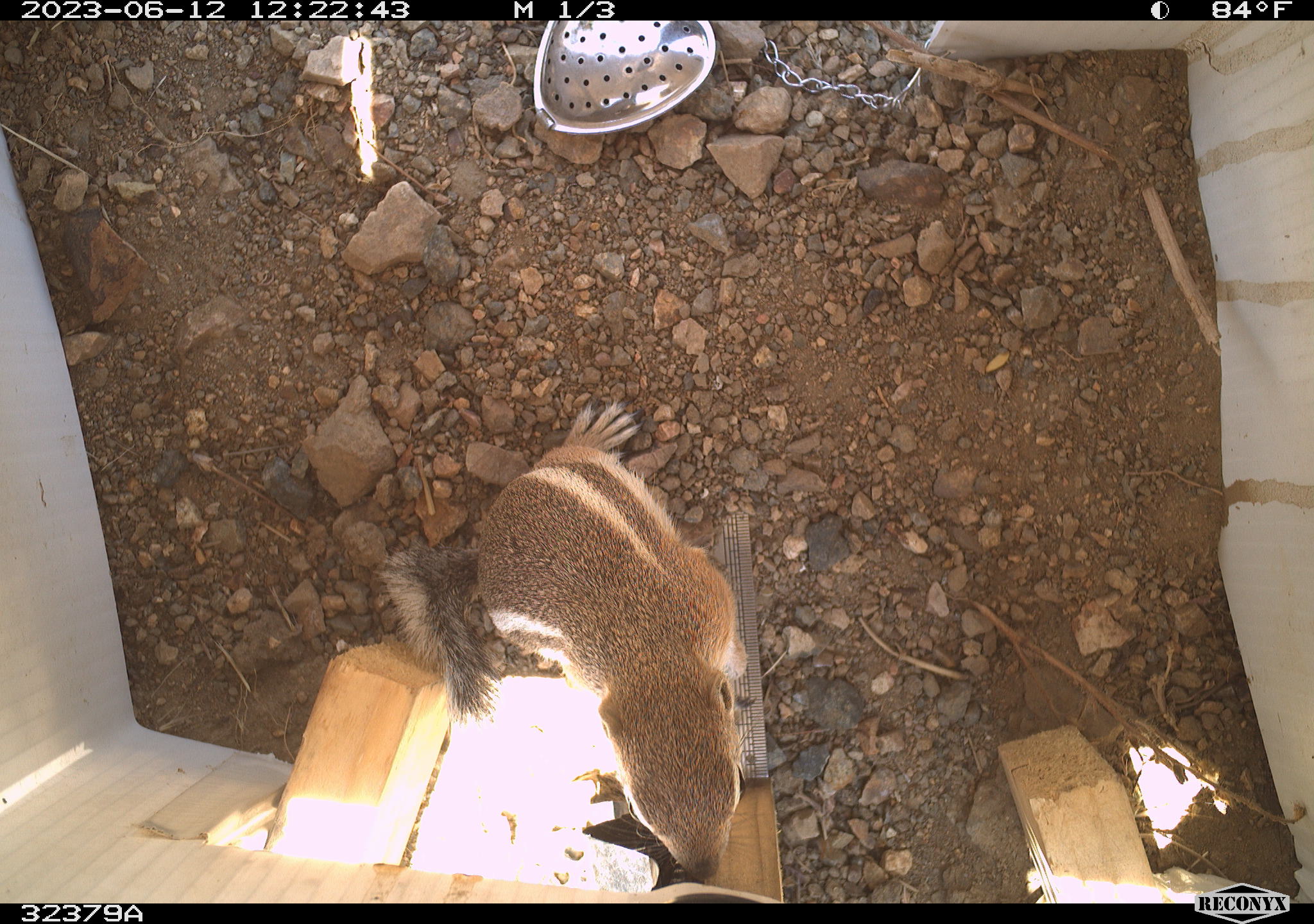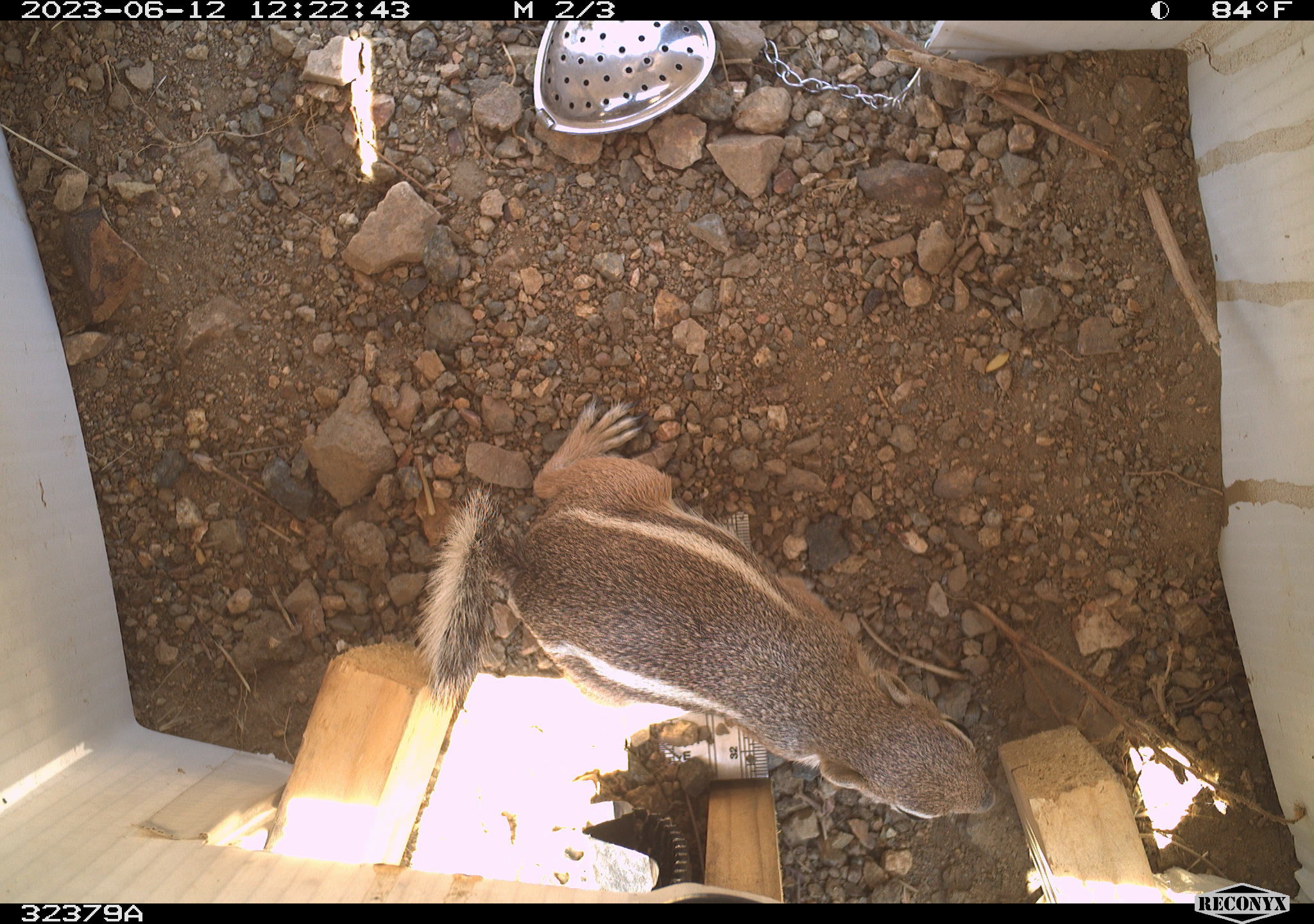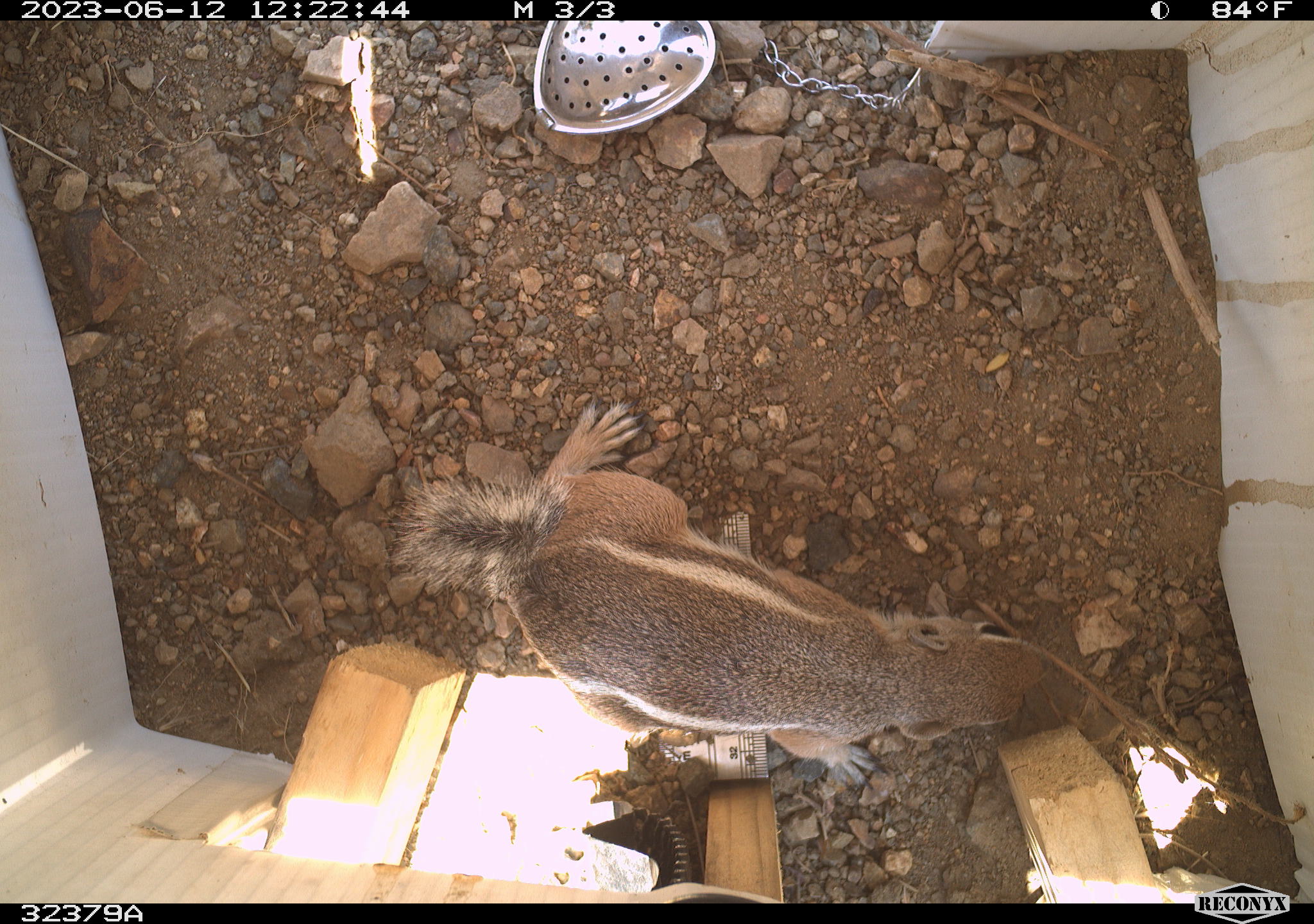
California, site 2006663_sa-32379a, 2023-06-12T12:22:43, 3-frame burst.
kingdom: Animalia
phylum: Chordata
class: Mammalia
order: Rodentia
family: Sciuridae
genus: Ammospermophilus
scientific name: Ammospermophilus leucurus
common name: white-tailed antelope squirrel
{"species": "white-tailed antelope squirrel (Ammospermophilus leucurus)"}